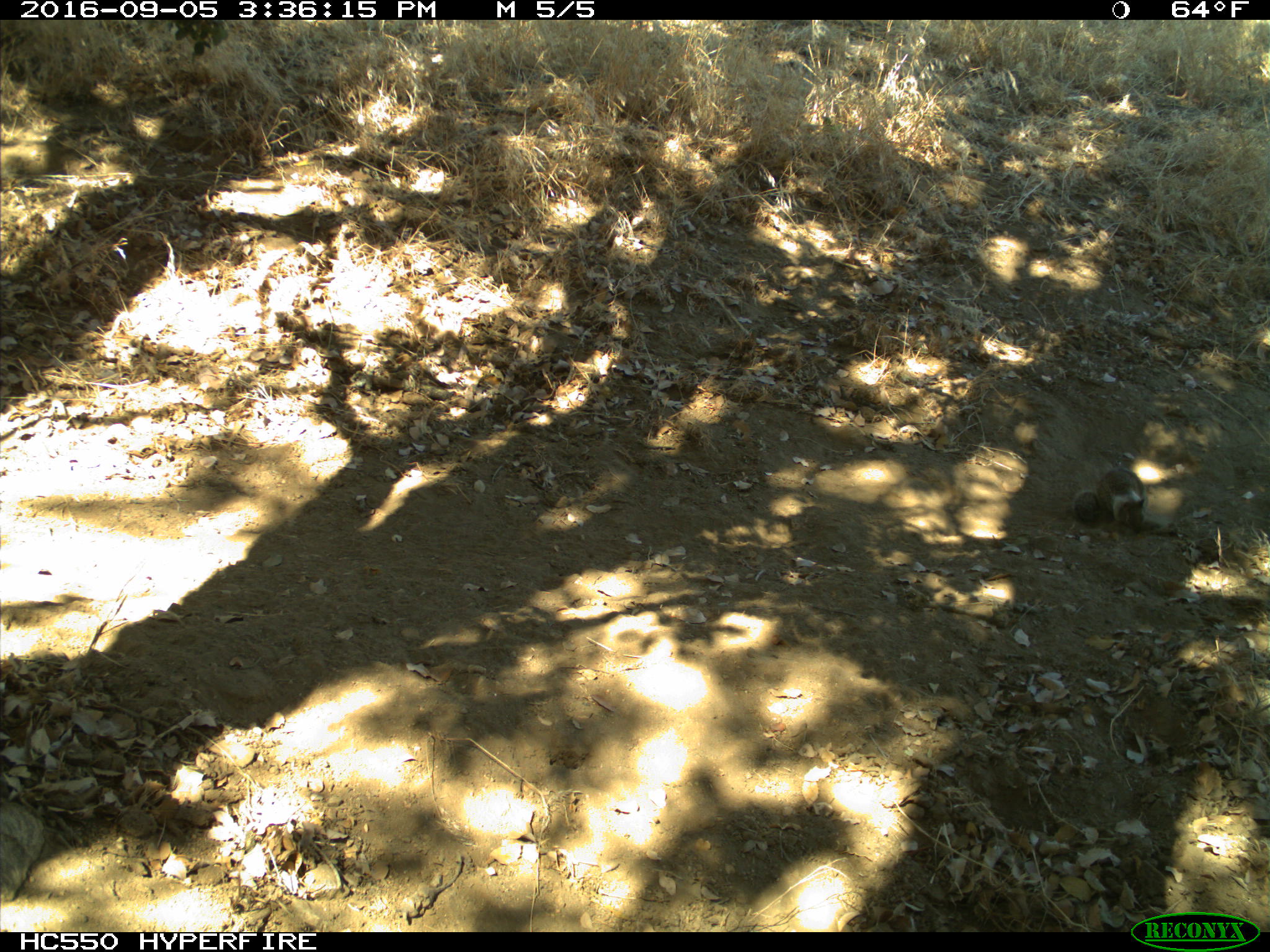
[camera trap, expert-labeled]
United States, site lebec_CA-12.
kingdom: Animalia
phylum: Chordata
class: Mammalia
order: Rodentia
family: Sciuridae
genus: Otospermophilus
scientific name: Otospermophilus beecheyi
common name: california ground squirrel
Otospermophilus beecheyi (california ground squirrel).